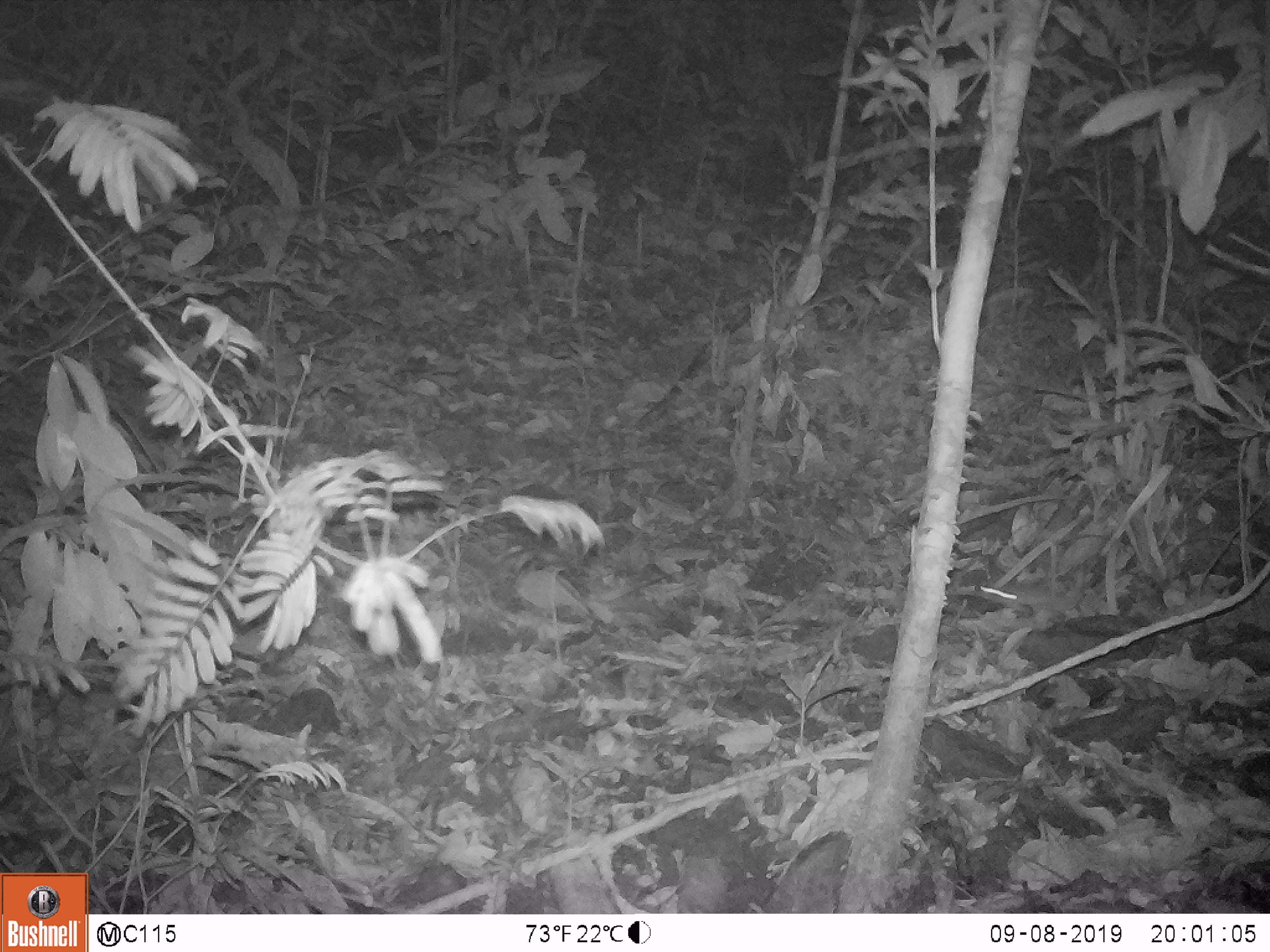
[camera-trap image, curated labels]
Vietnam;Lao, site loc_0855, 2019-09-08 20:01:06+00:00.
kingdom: Animalia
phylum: Chordata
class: Mammalia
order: Rodentia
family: Muridae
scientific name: Muridae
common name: old-world mice and rats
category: unidentified murid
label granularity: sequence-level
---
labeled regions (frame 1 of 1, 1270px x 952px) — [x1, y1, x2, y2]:
unidentified murid: [978, 585, 1079, 625]